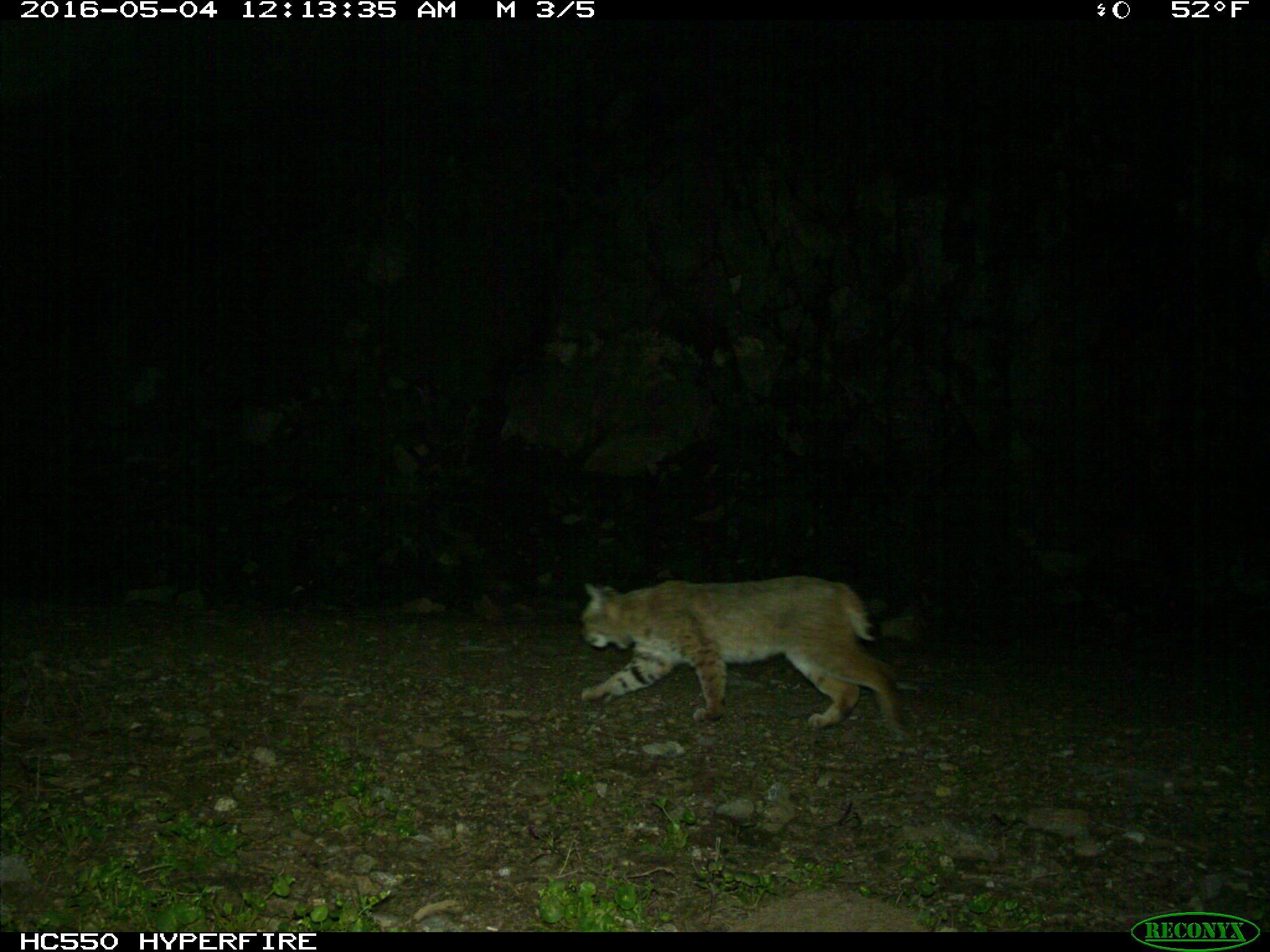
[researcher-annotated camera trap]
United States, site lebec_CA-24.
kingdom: Animalia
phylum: Chordata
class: Mammalia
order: Carnivora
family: Felidae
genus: Lynx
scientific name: Lynx rufus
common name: bobcat